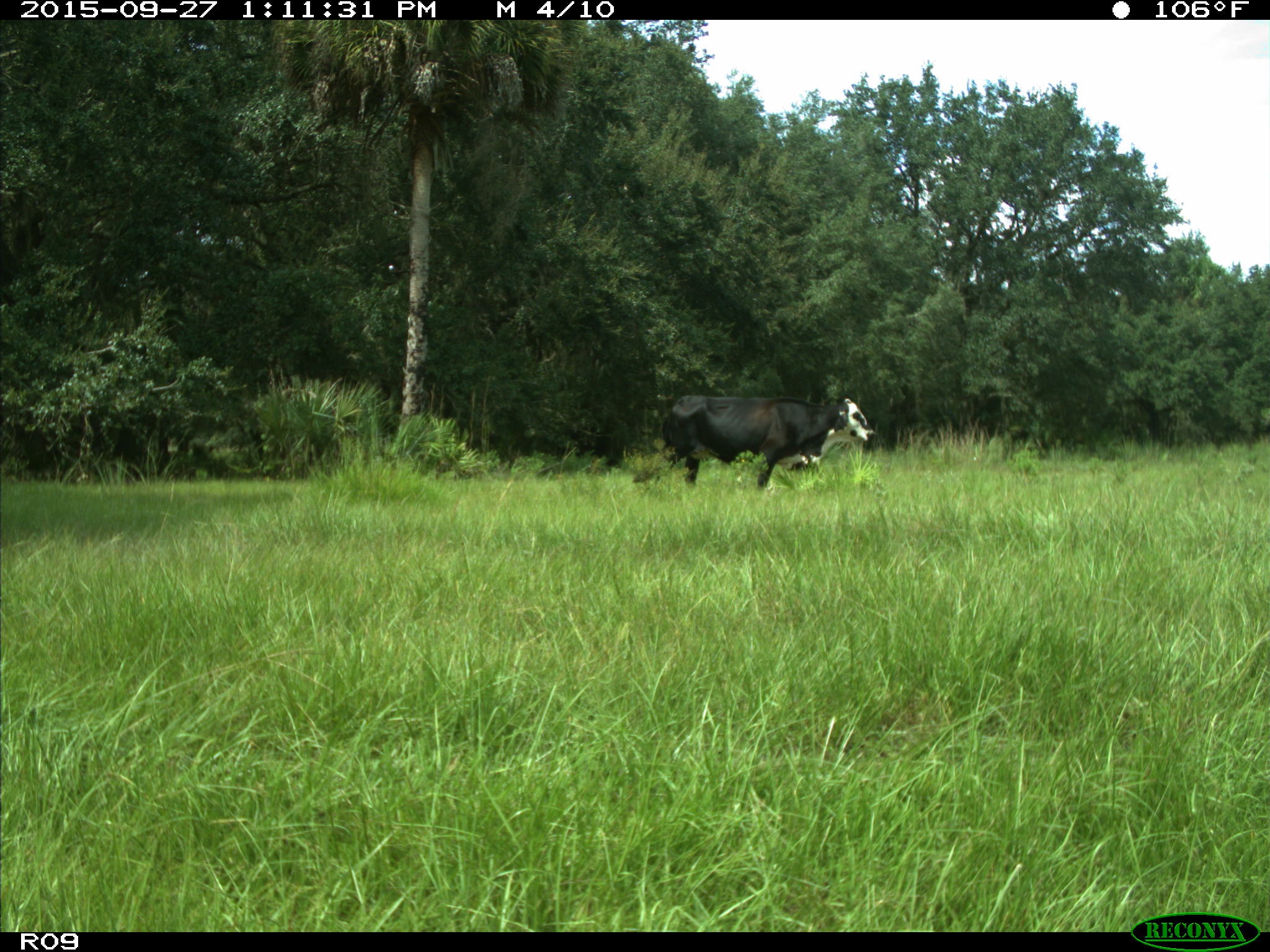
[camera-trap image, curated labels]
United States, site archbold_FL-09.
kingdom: Animalia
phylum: Chordata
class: Mammalia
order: Artiodactyla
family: Bovidae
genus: Bos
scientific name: Bos taurus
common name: domestic cow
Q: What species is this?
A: Bos taurus (domestic cow).